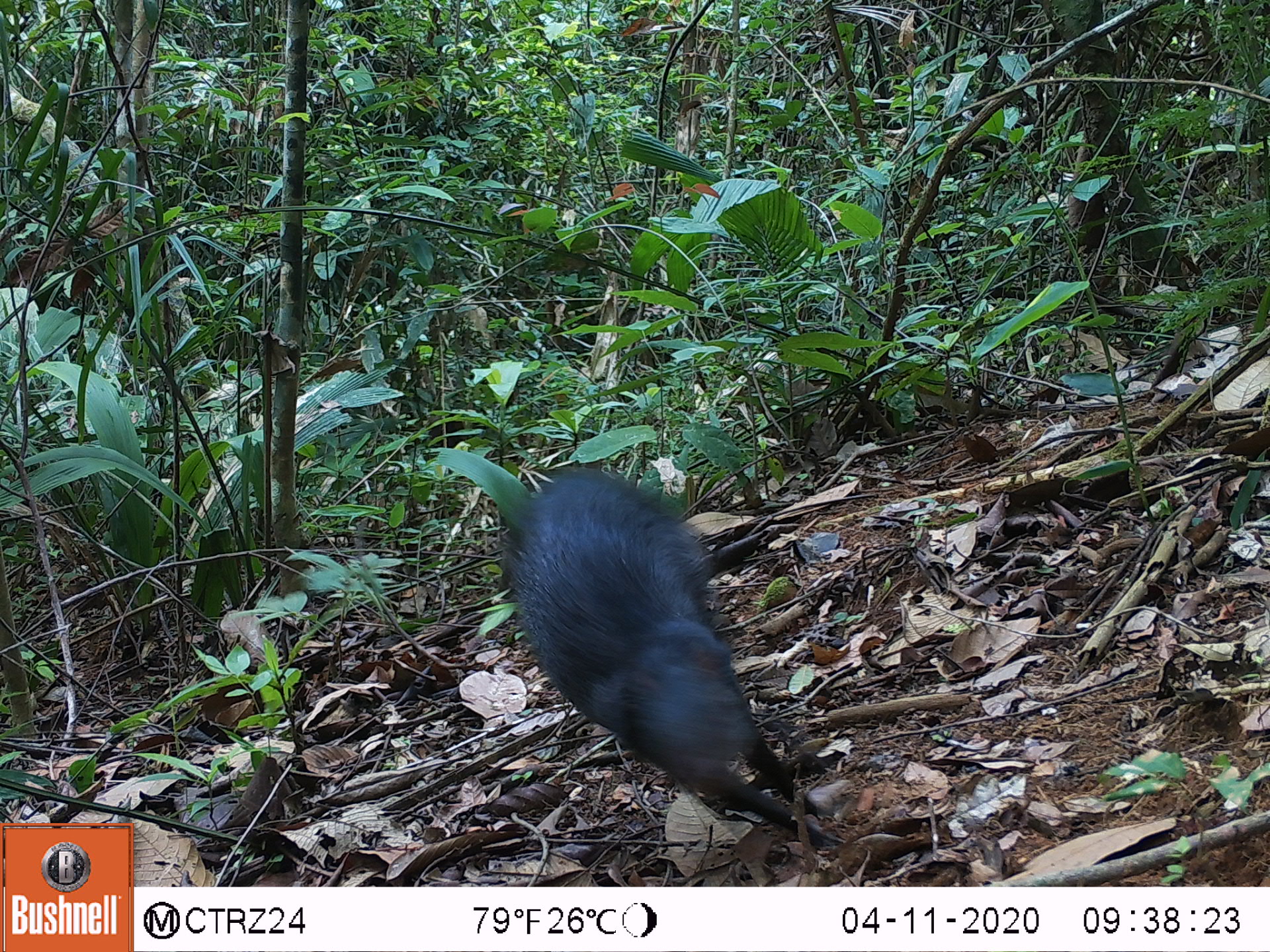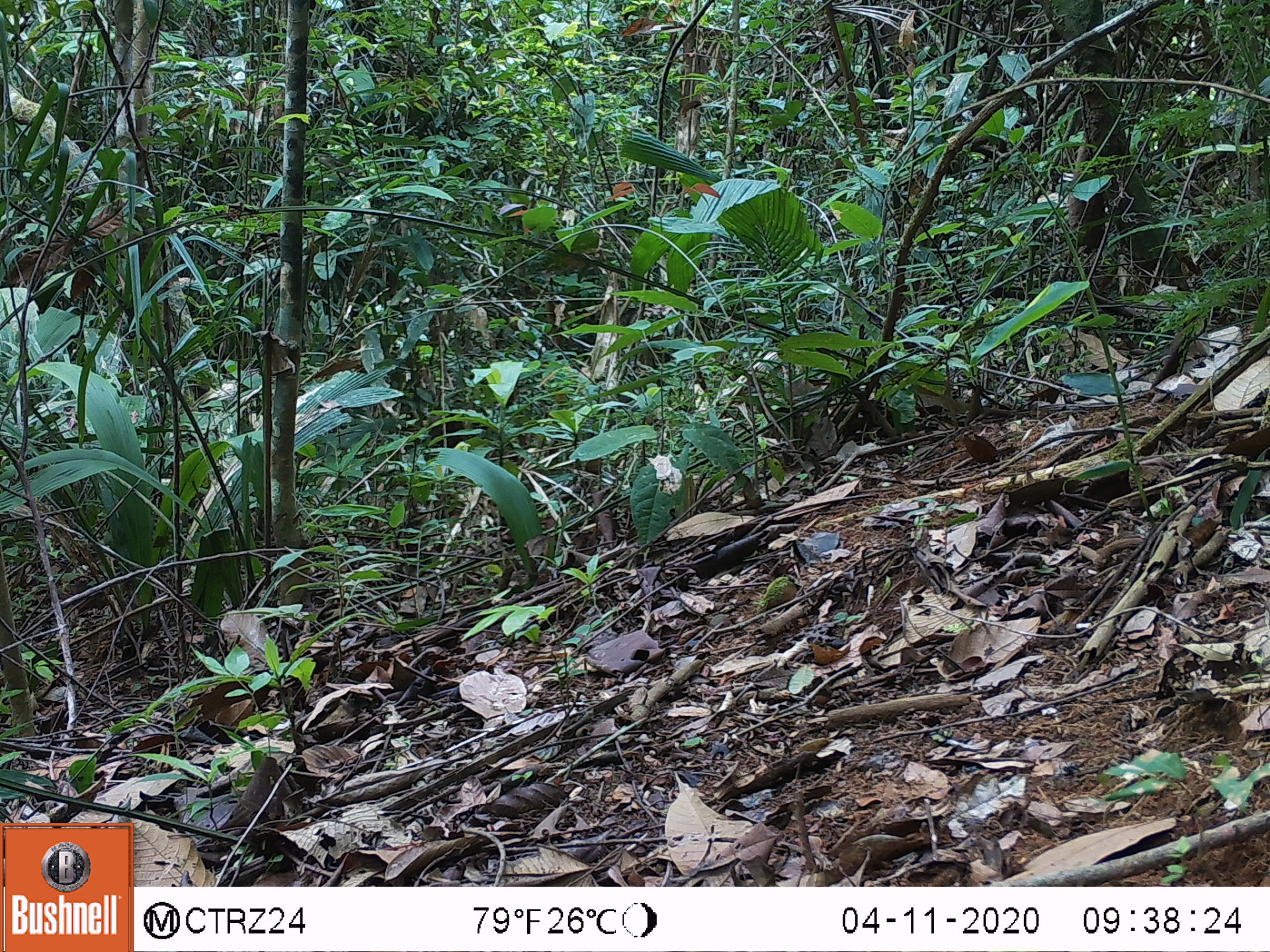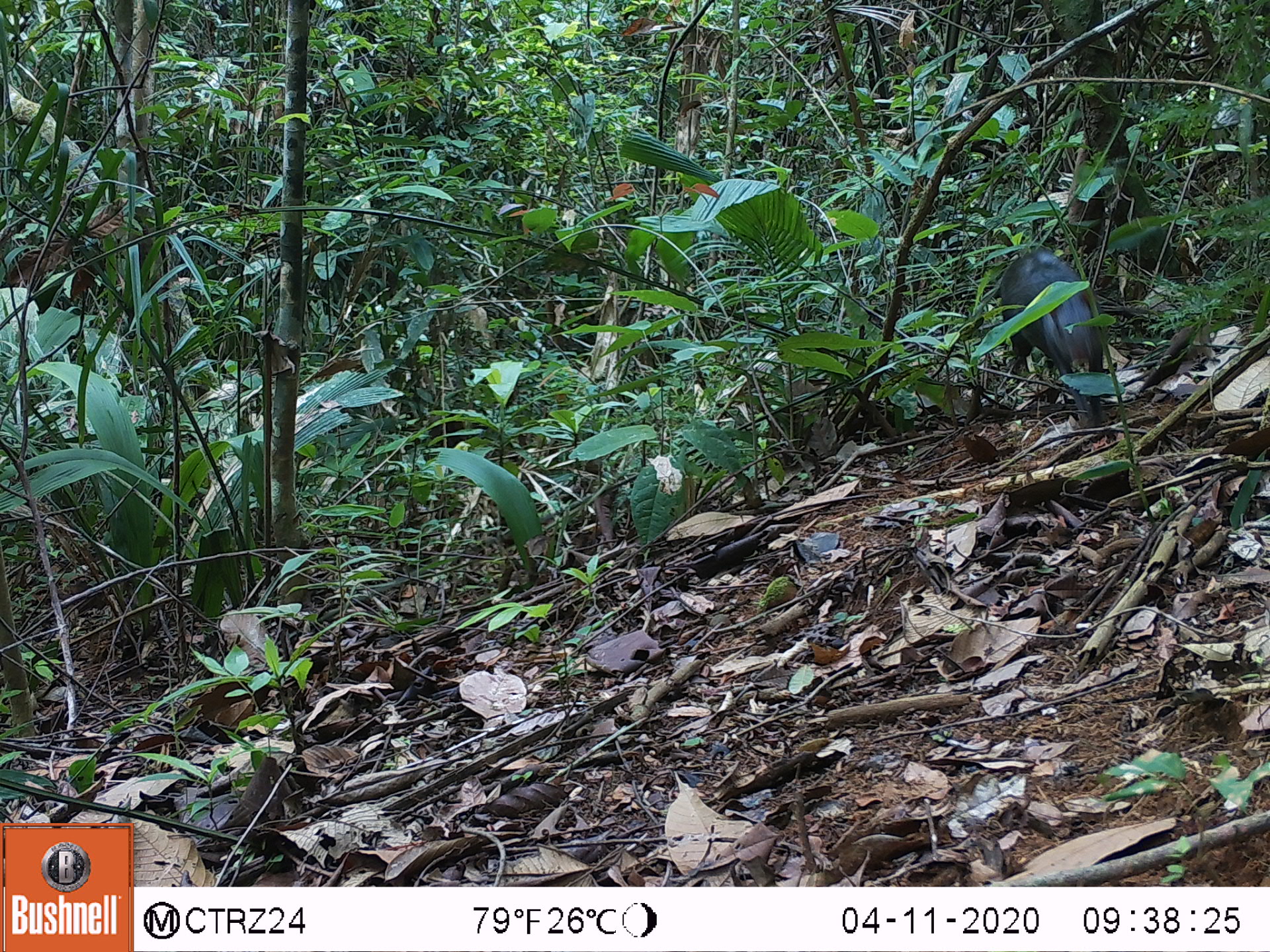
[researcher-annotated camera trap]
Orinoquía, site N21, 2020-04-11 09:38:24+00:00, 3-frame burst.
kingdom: Animalia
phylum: Chordata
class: Mammalia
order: Rodentia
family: Dasyproctidae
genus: Dasyprocta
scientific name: Dasyprocta fuliginosa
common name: black agouti